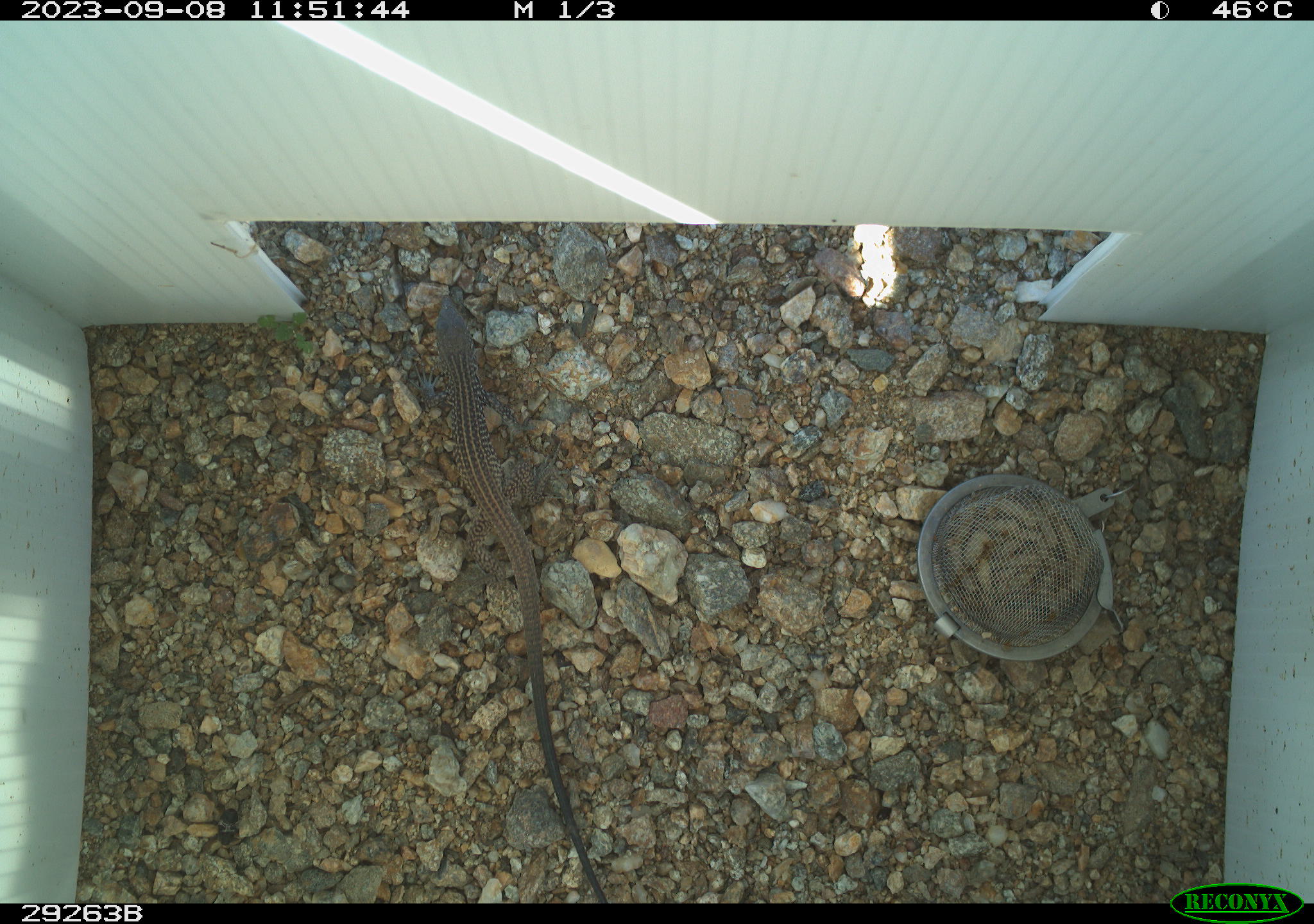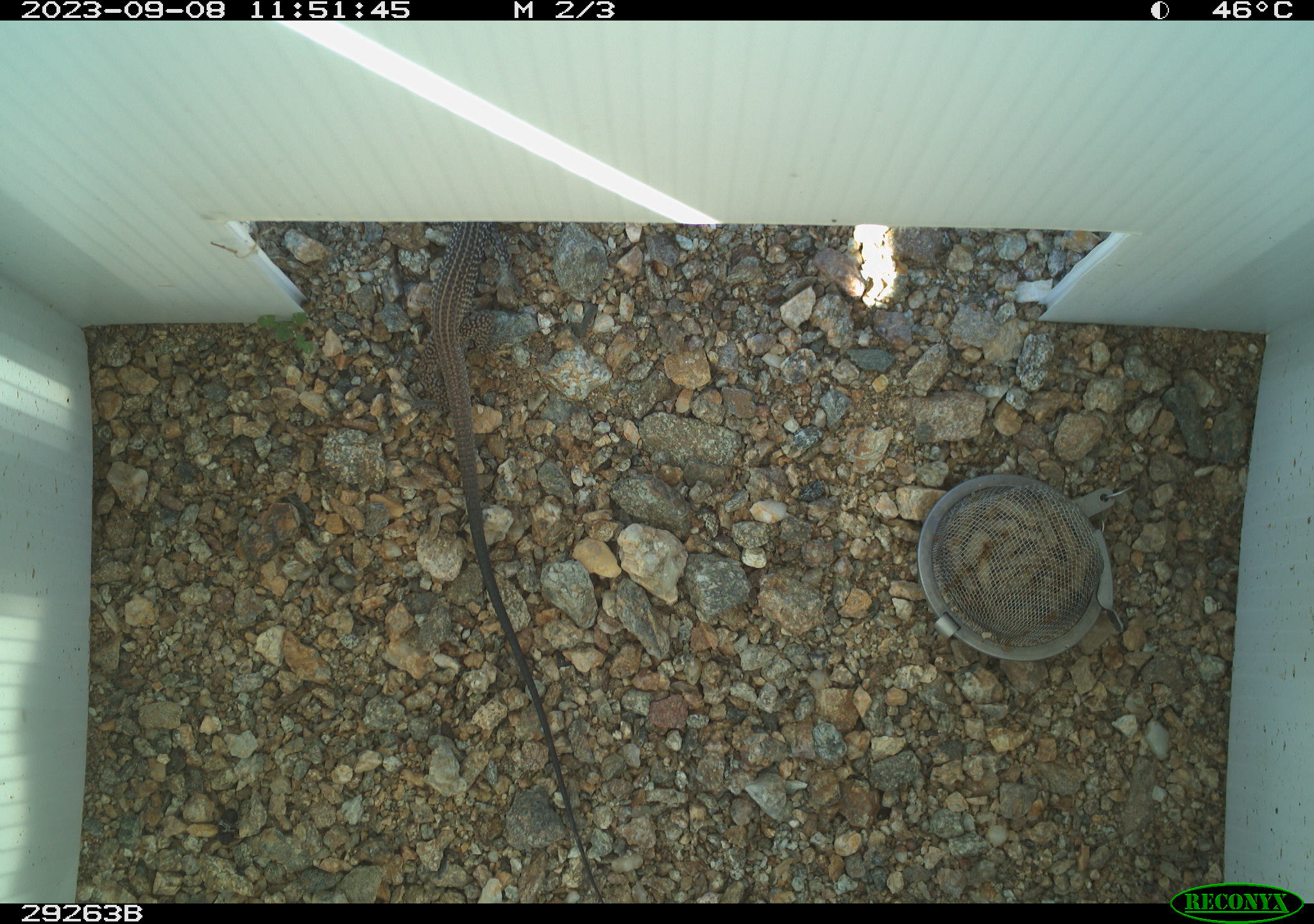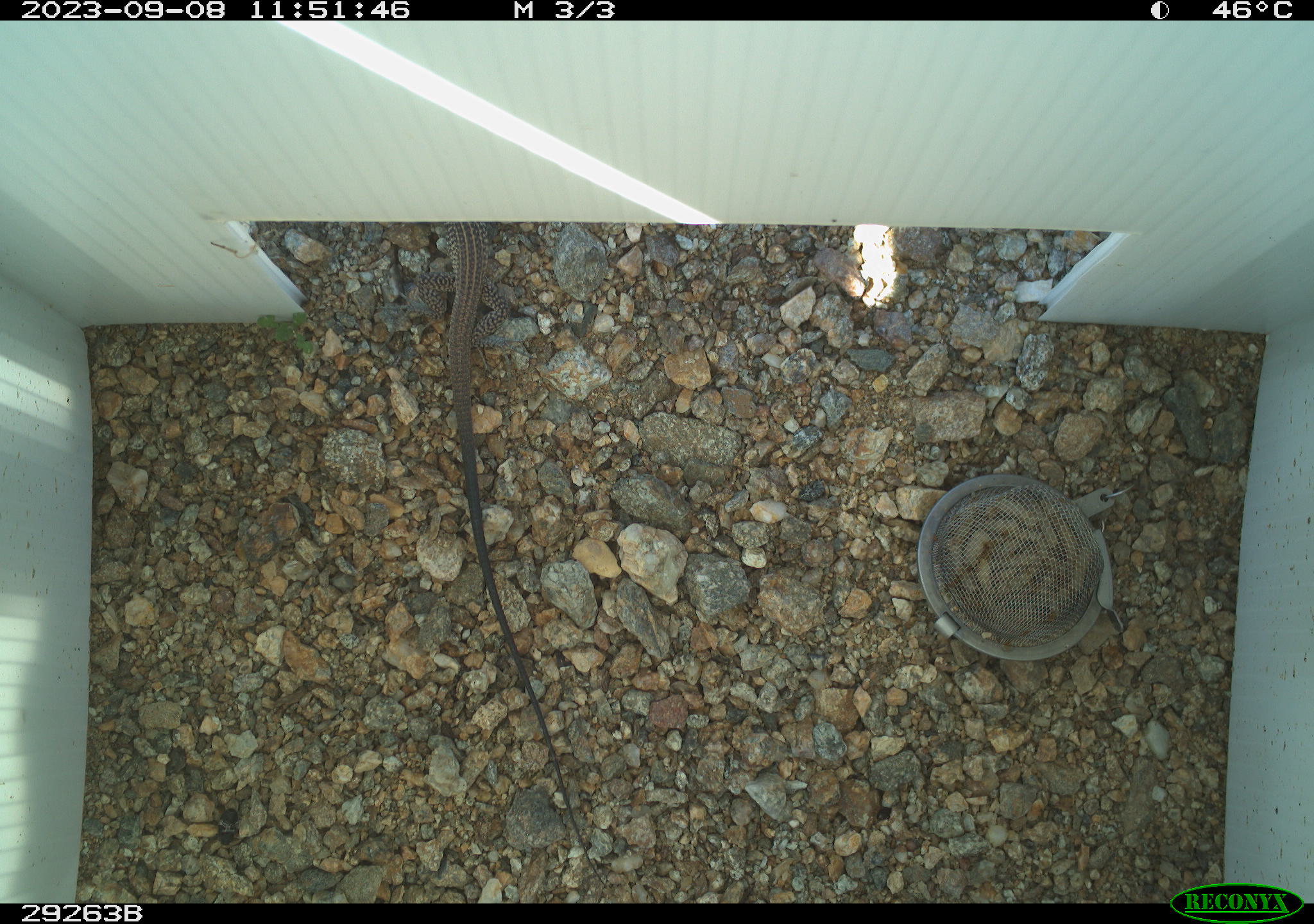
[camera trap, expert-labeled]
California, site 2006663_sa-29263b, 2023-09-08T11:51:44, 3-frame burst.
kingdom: Animalia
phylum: Chordata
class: Reptilia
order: Squamata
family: Teiidae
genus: Aspidoscelis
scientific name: Aspidoscelis tigris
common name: western whiptail